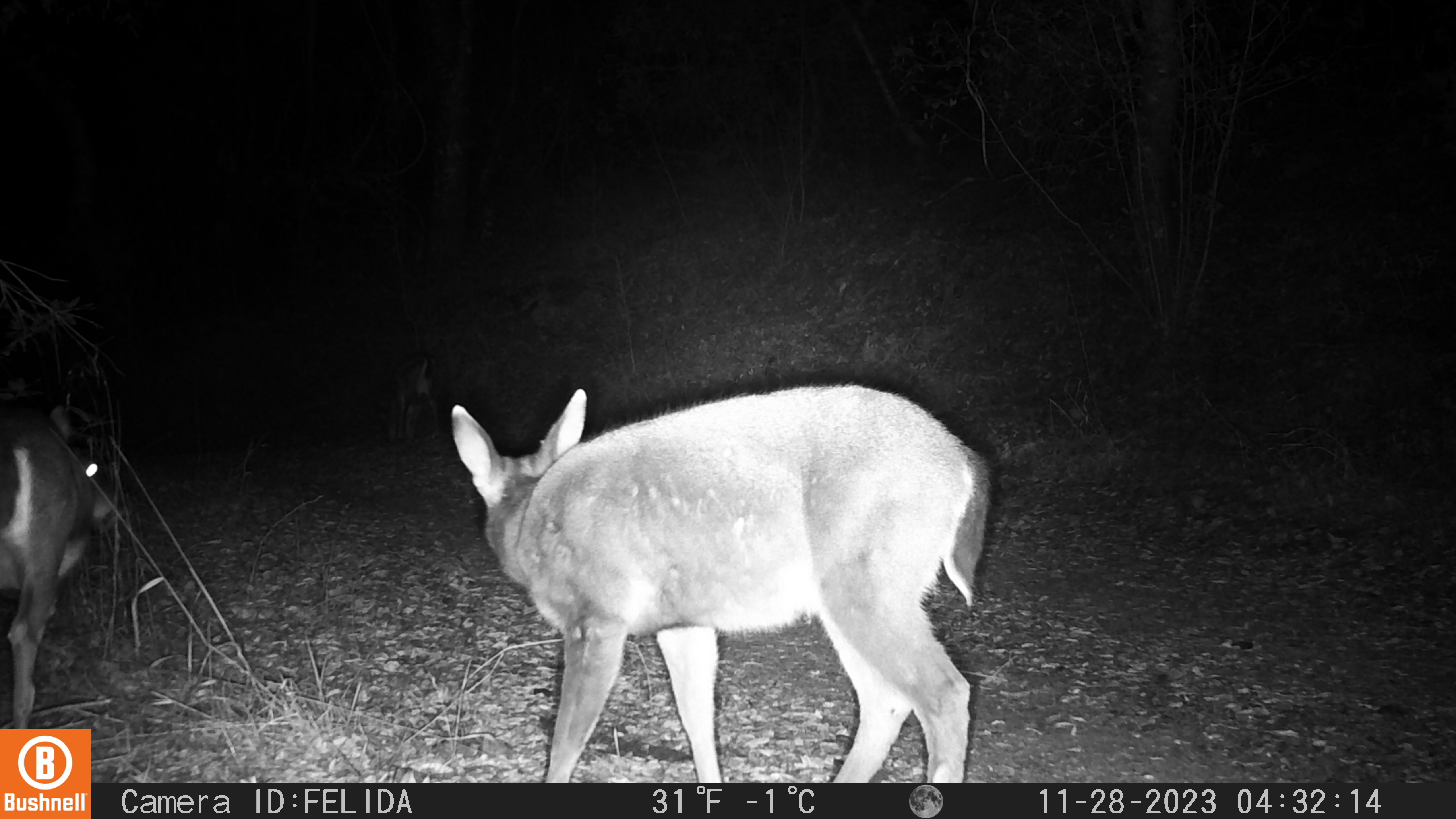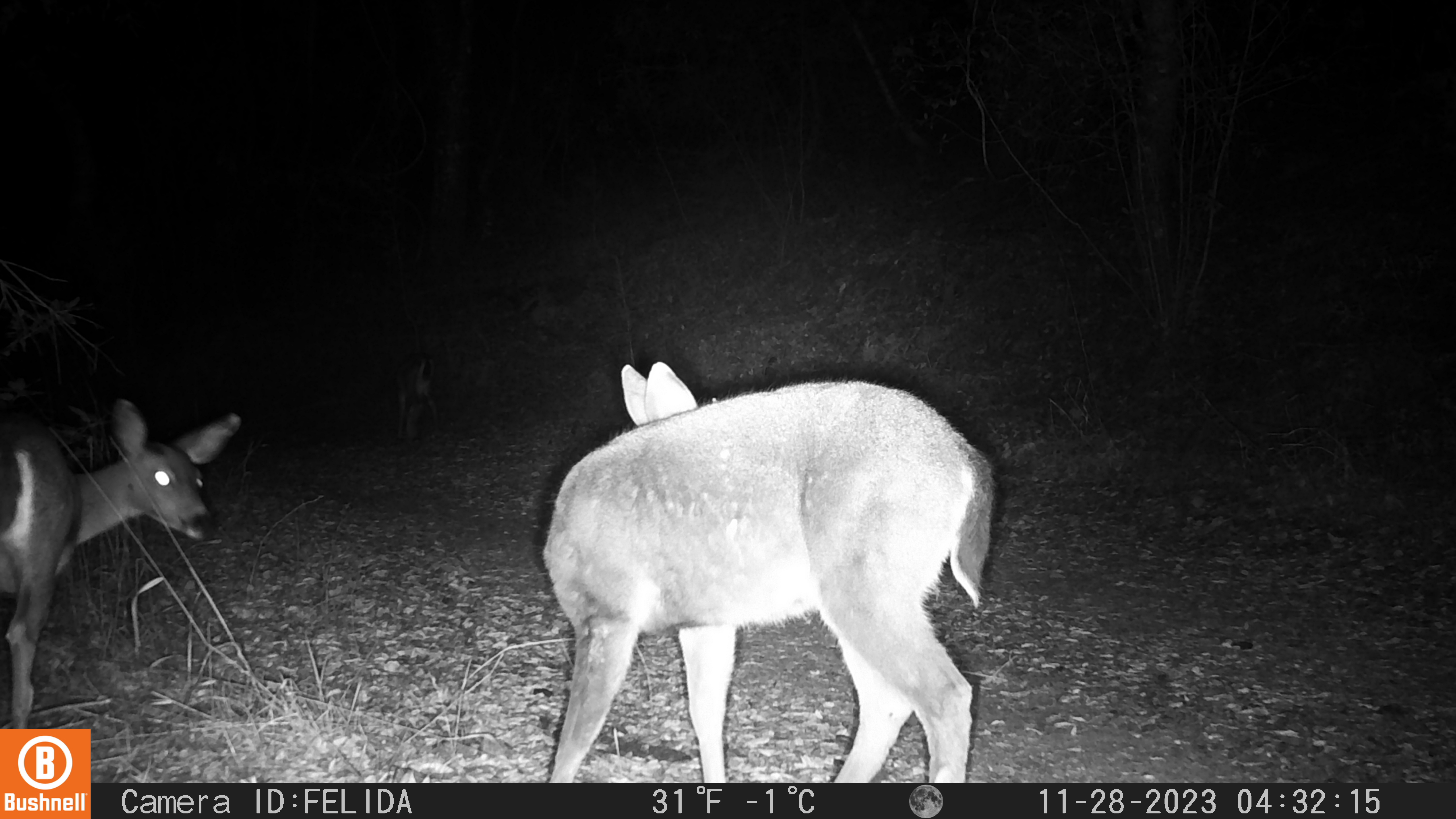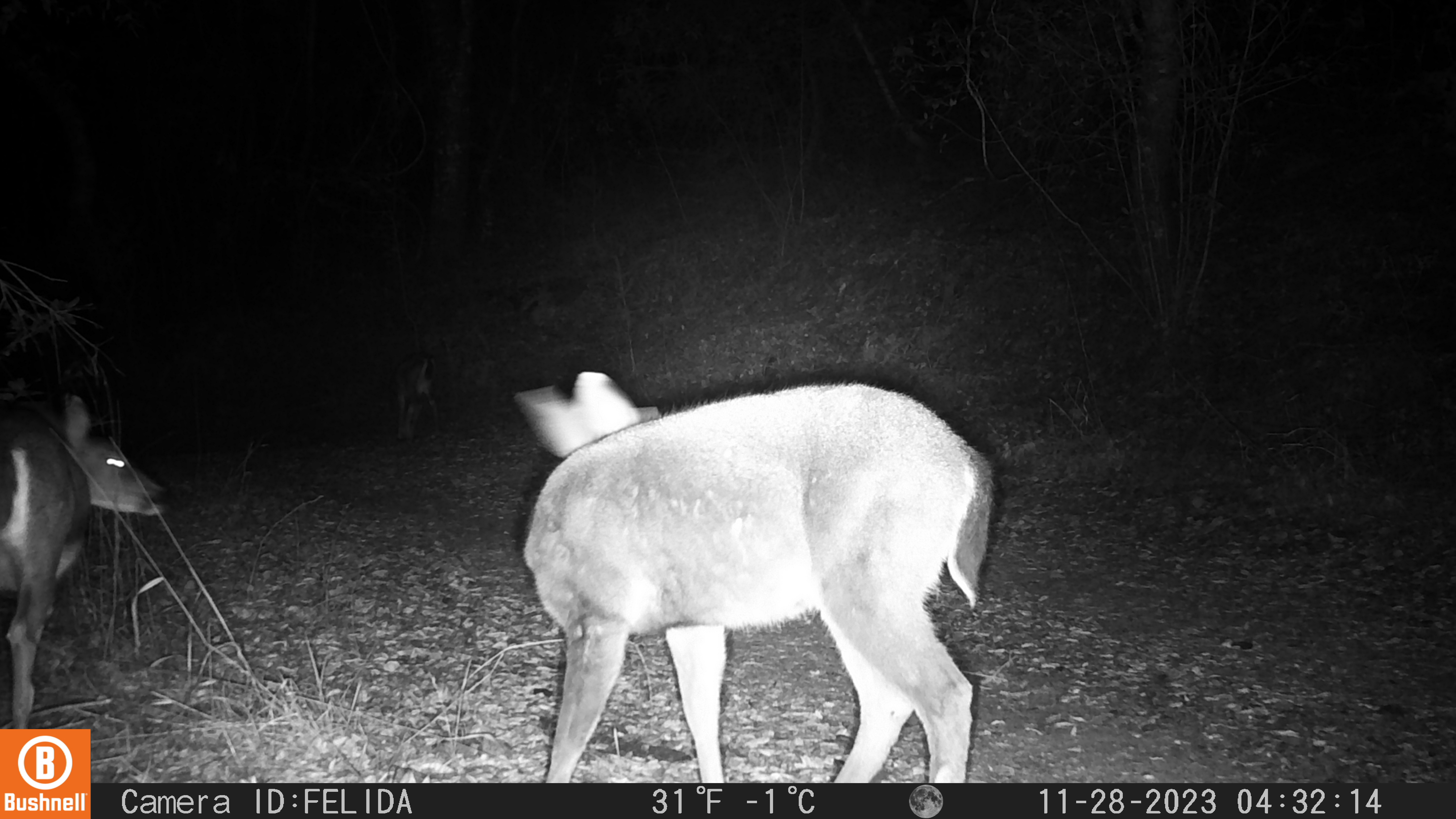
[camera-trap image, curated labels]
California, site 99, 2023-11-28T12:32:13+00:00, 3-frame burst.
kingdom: Animalia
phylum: Chordata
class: Mammalia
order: Artiodactyla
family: Cervidae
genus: Odocoileus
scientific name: Odocoileus hemionus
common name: mule deer